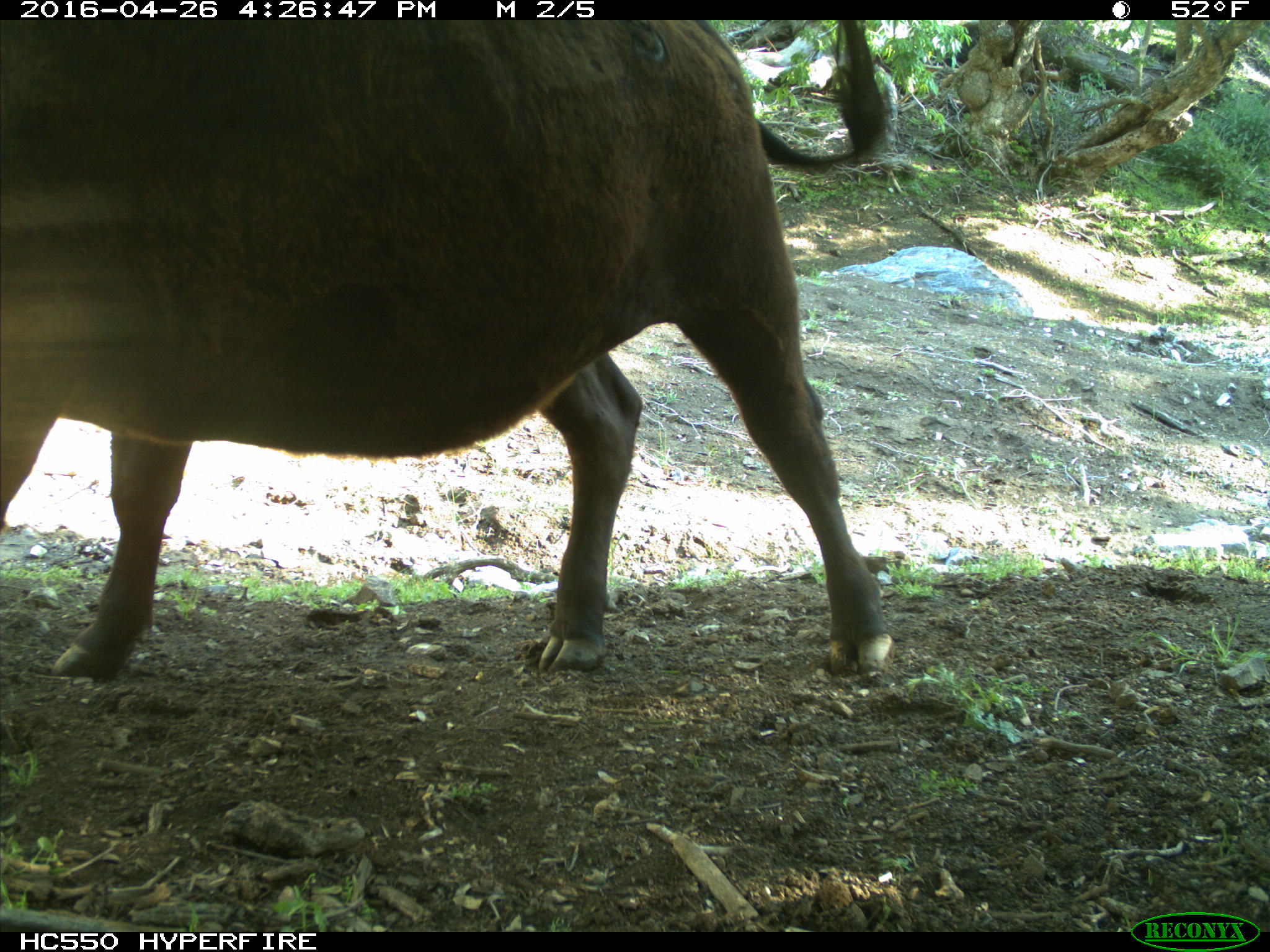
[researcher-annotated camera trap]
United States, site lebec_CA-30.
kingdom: Animalia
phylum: Chordata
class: Mammalia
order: Artiodactyla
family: Bovidae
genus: Bos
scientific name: Bos taurus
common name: domestic cow